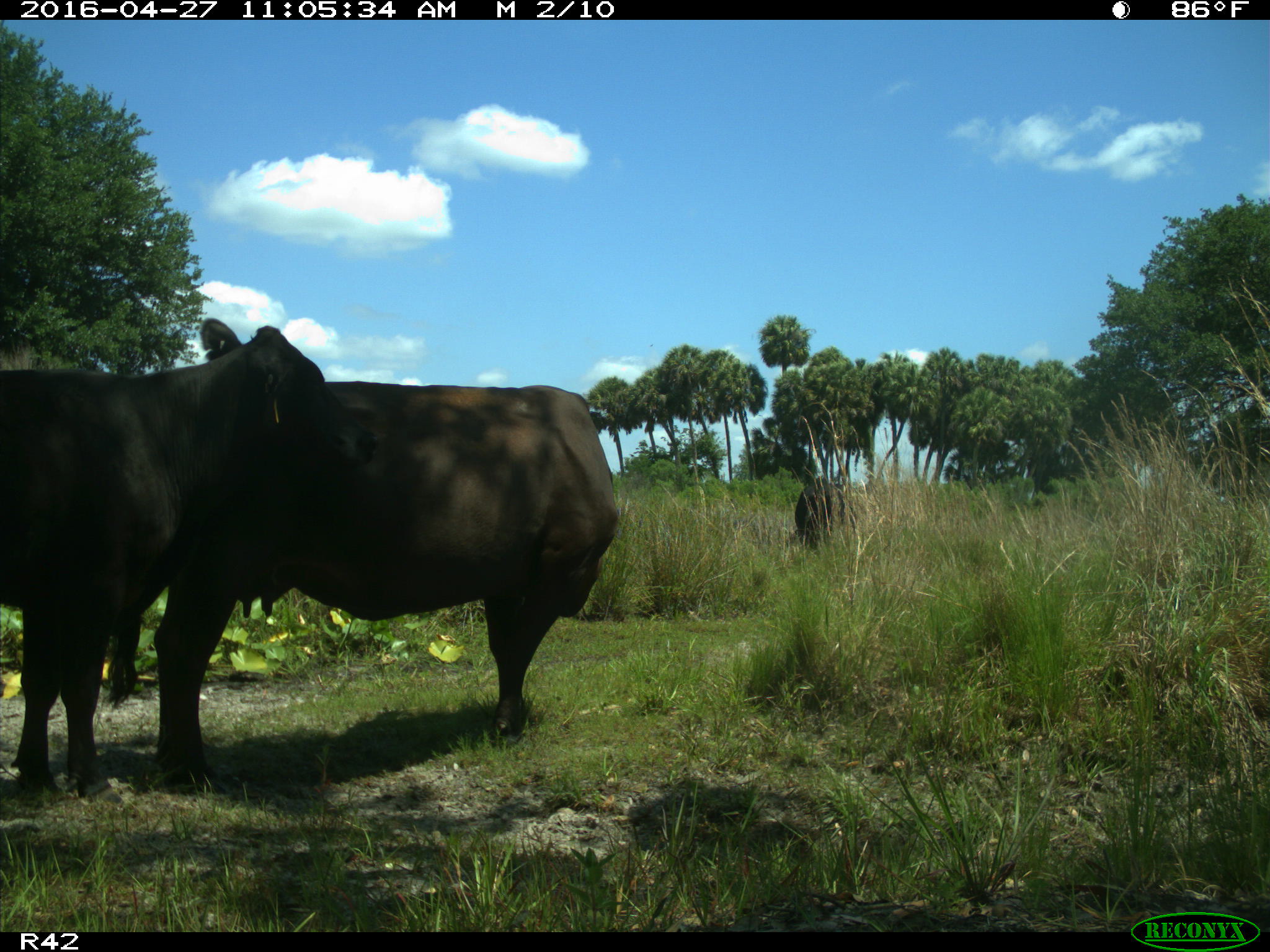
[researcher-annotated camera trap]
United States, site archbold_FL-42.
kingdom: Animalia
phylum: Chordata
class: Mammalia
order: Artiodactyla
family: Bovidae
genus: Bos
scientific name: Bos taurus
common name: domestic cow